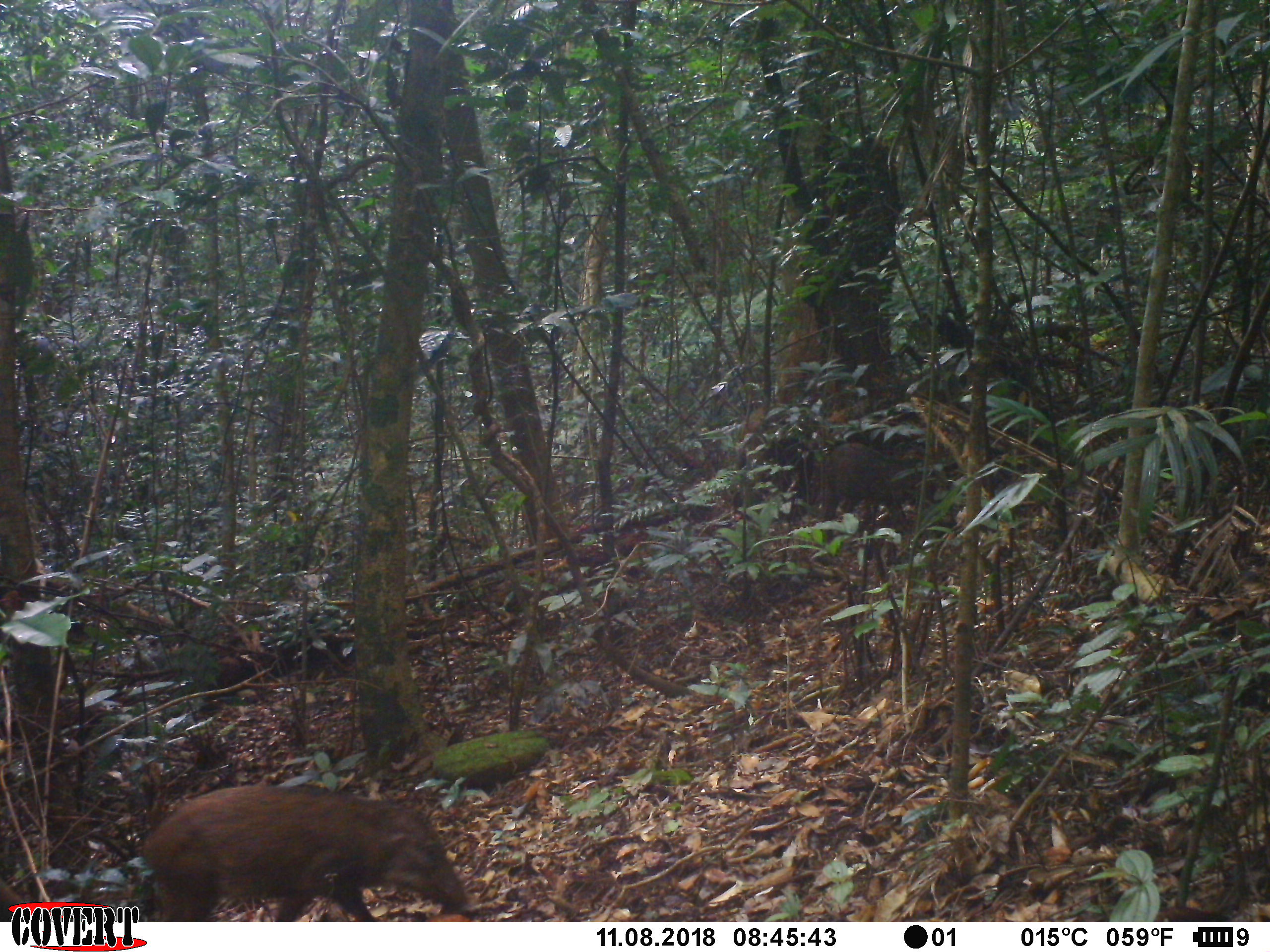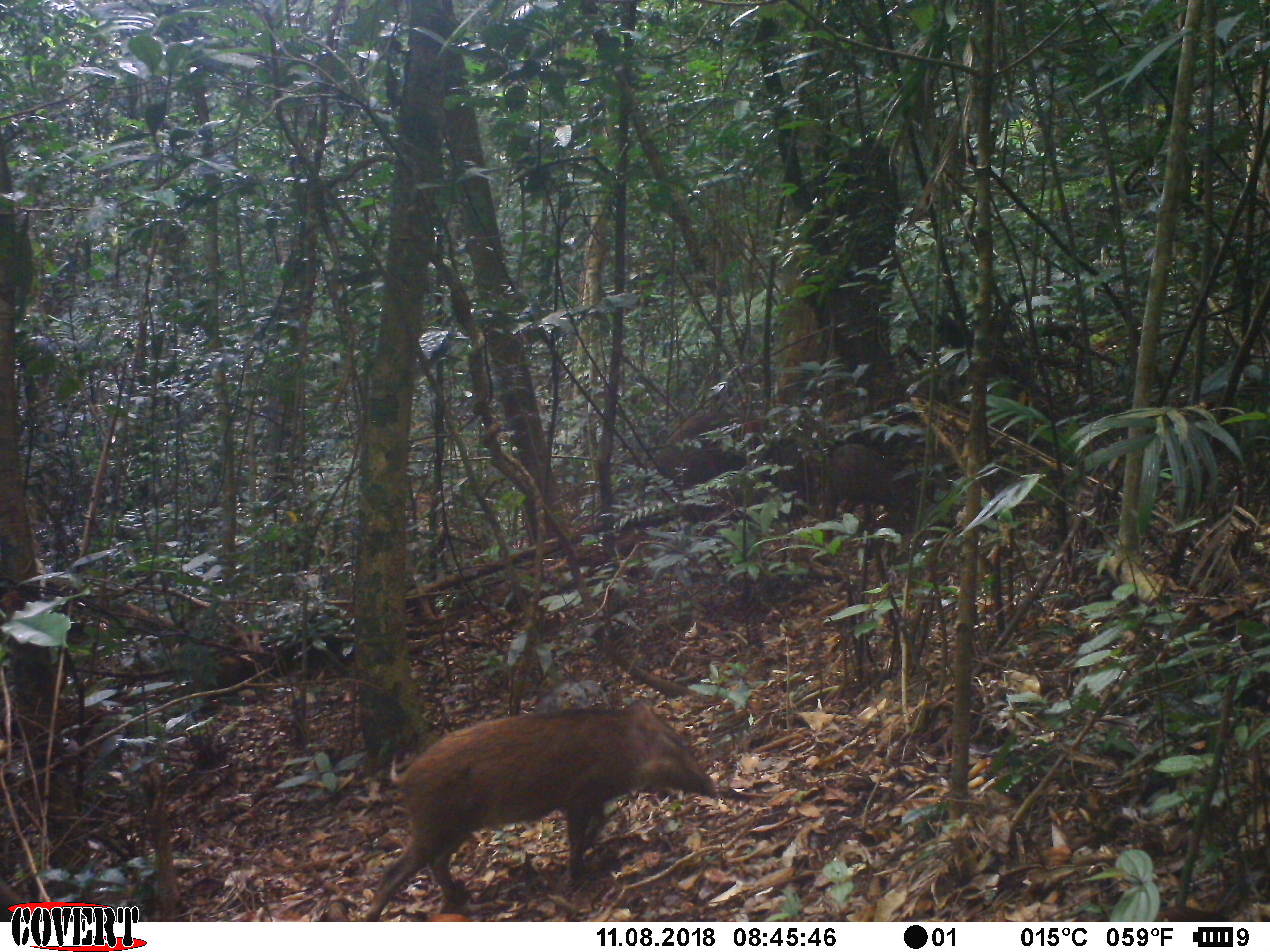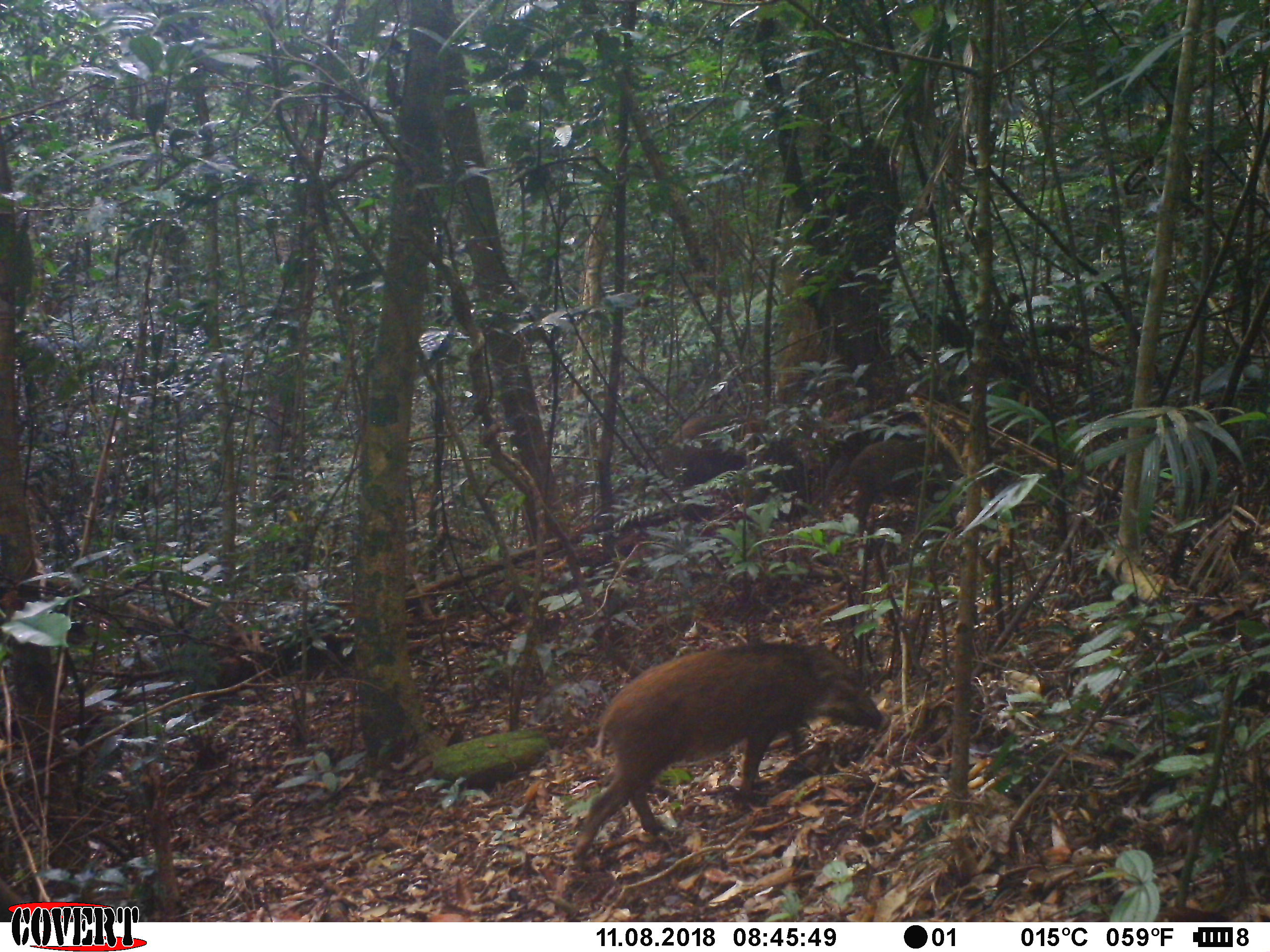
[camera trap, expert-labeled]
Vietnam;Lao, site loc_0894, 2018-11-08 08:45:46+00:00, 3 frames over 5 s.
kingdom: Animalia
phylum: Chordata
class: Mammalia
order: Artiodactyla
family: Suidae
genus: Sus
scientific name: Sus scrofa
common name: eurasian wild pig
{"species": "eurasian wild pig (Sus scrofa)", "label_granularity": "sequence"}